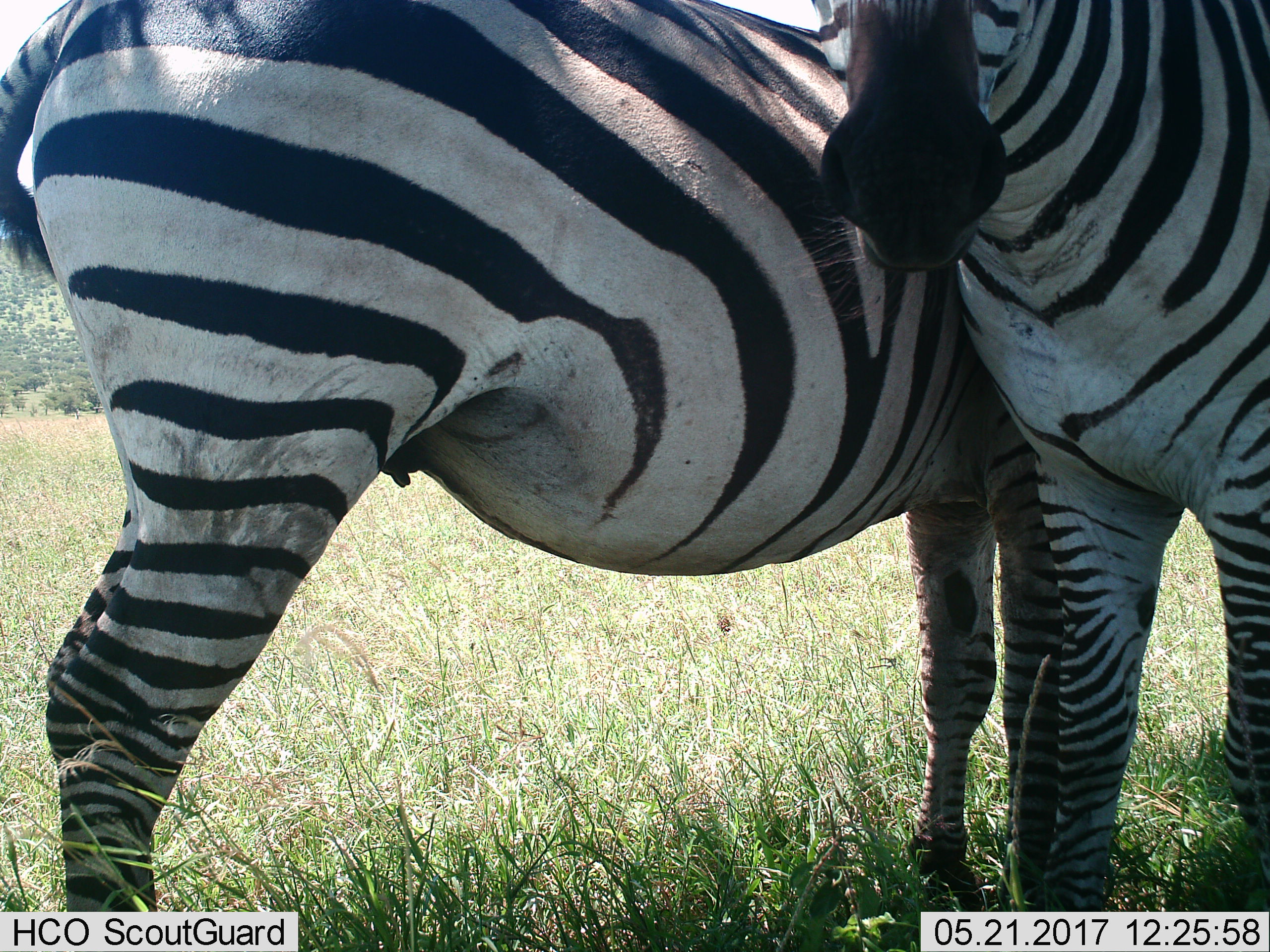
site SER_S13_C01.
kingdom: Animalia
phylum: Chordata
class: Mammalia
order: Perissodactyla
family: Equidae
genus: Equus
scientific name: Equus quagga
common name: plains zebra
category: zebraplains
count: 2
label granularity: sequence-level